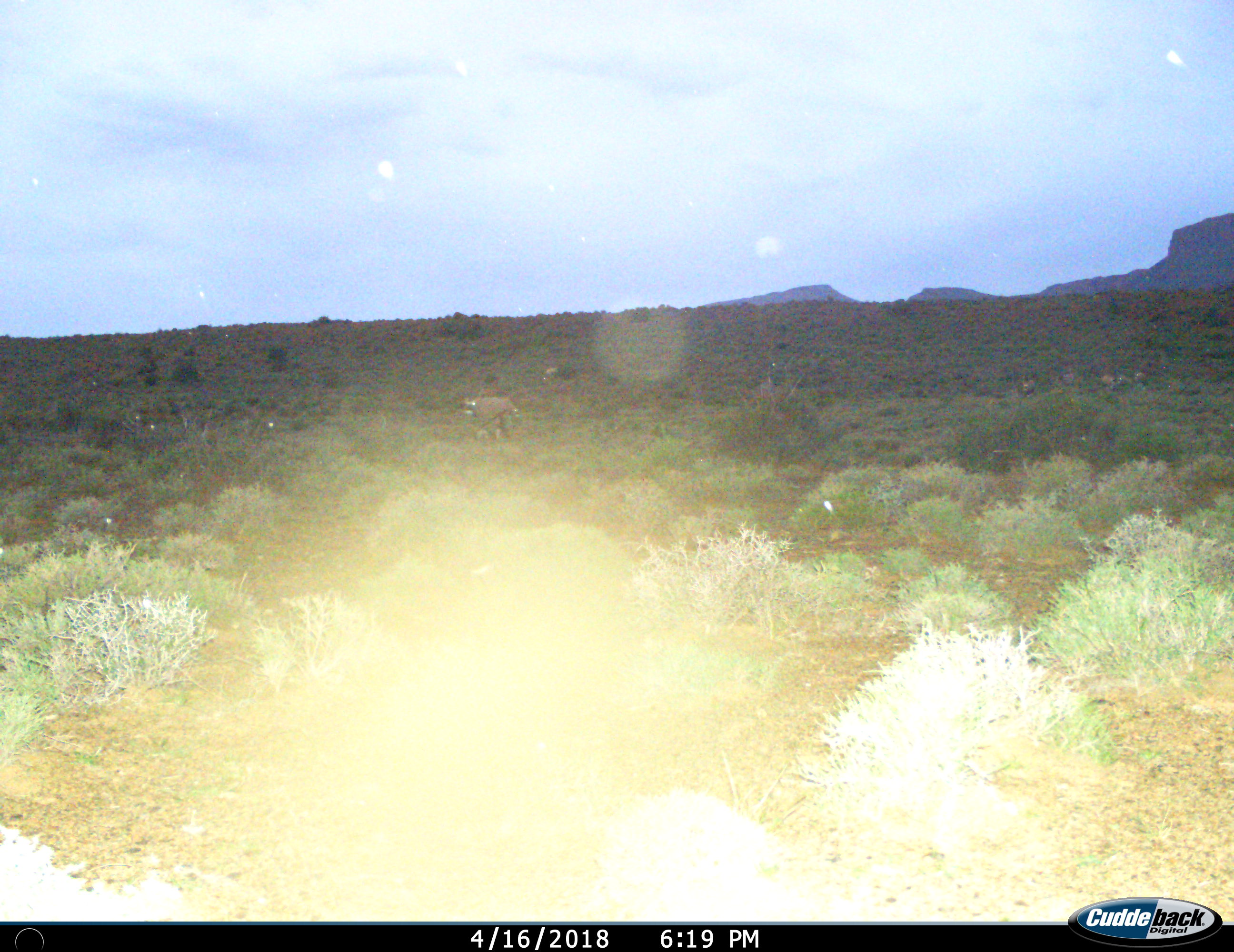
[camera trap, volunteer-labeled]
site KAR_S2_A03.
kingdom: Animalia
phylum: Chordata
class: Mammalia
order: Artiodactyla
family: Bovidae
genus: Oryx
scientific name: Oryx gazella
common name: gemsbok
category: oryx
Oryx (gemsbok) (Oryx gazella), count 1. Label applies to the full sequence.